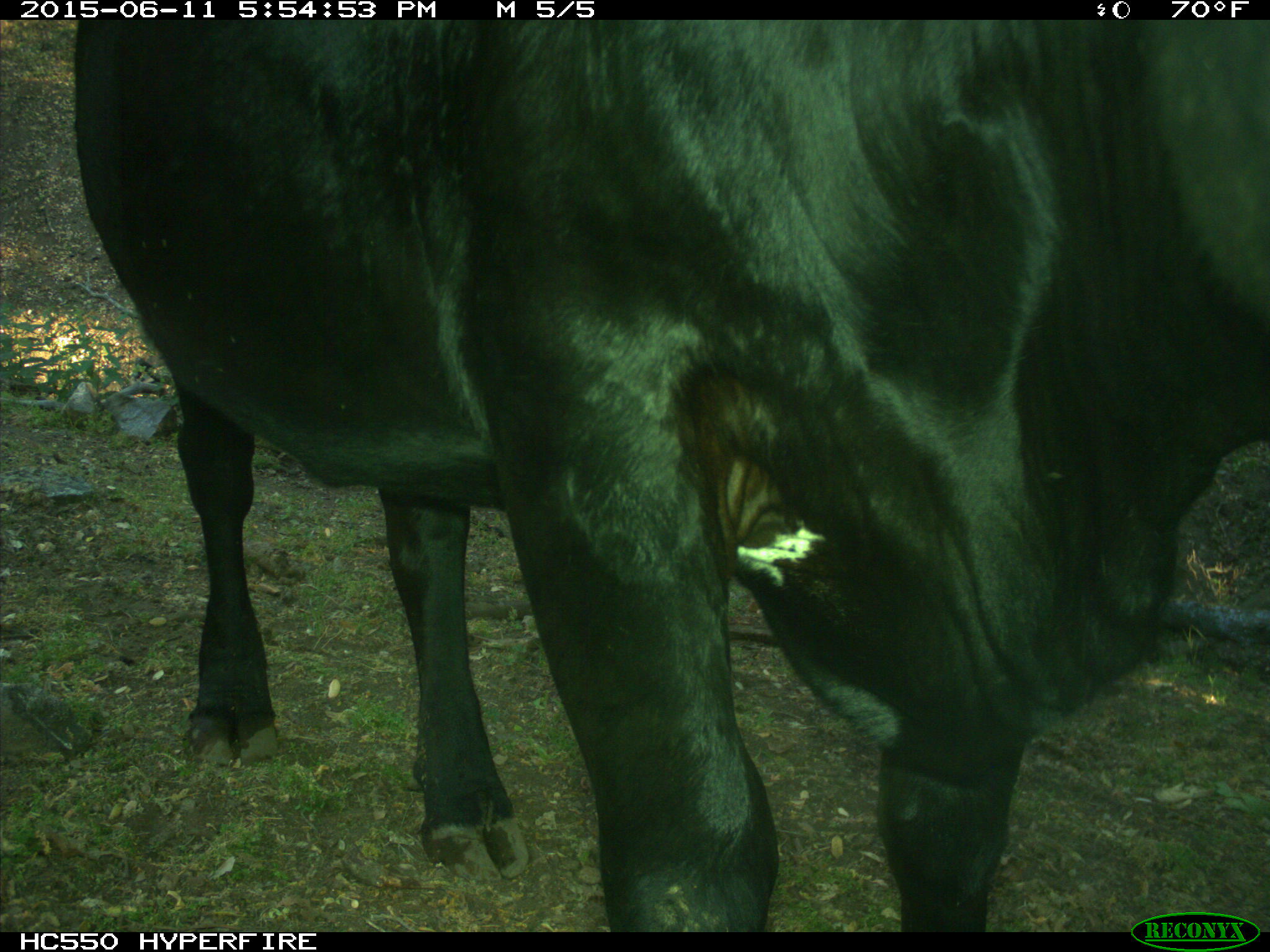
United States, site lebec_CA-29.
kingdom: Animalia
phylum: Chordata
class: Mammalia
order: Artiodactyla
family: Bovidae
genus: Bos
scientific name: Bos taurus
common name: domestic cow